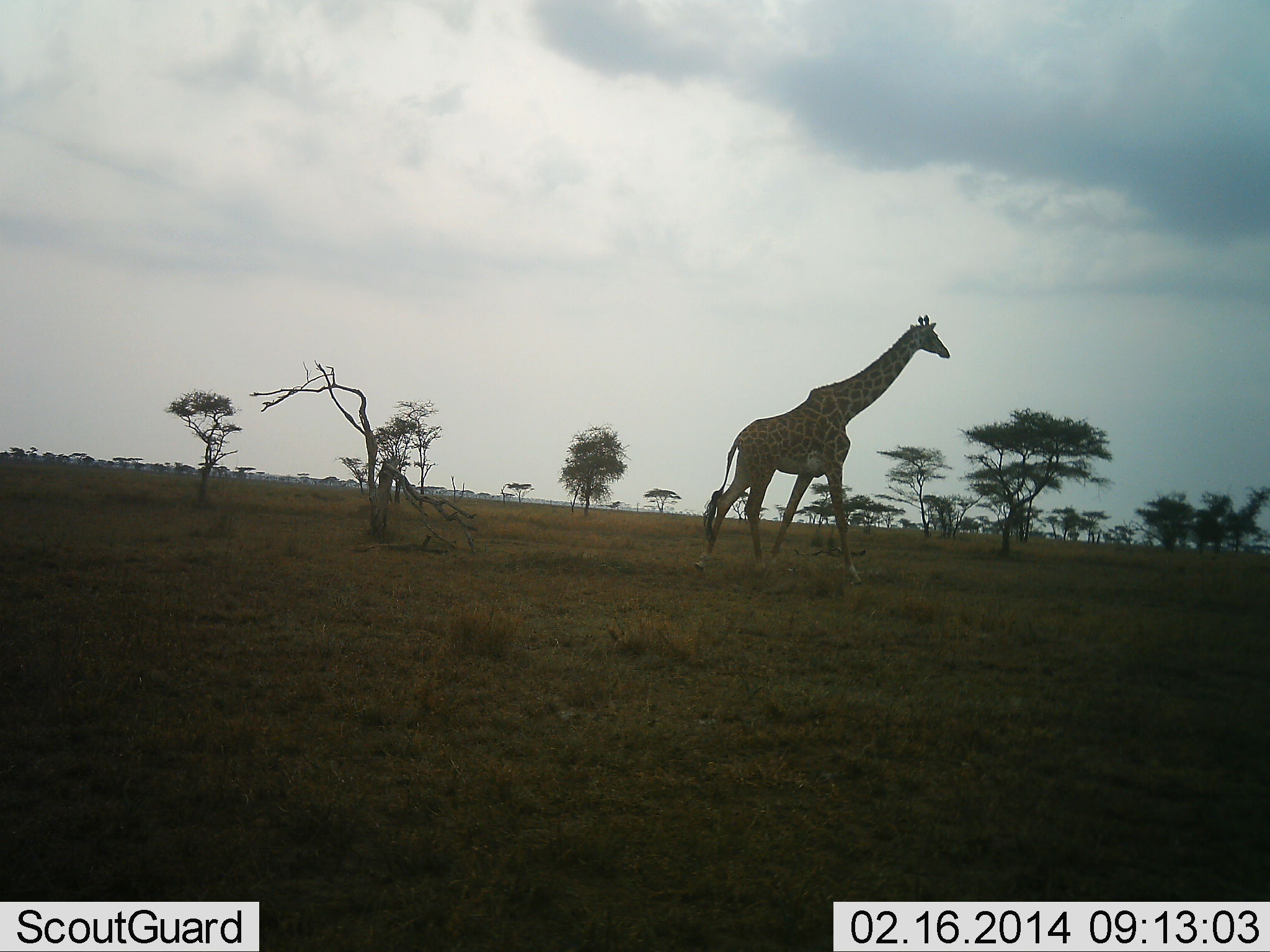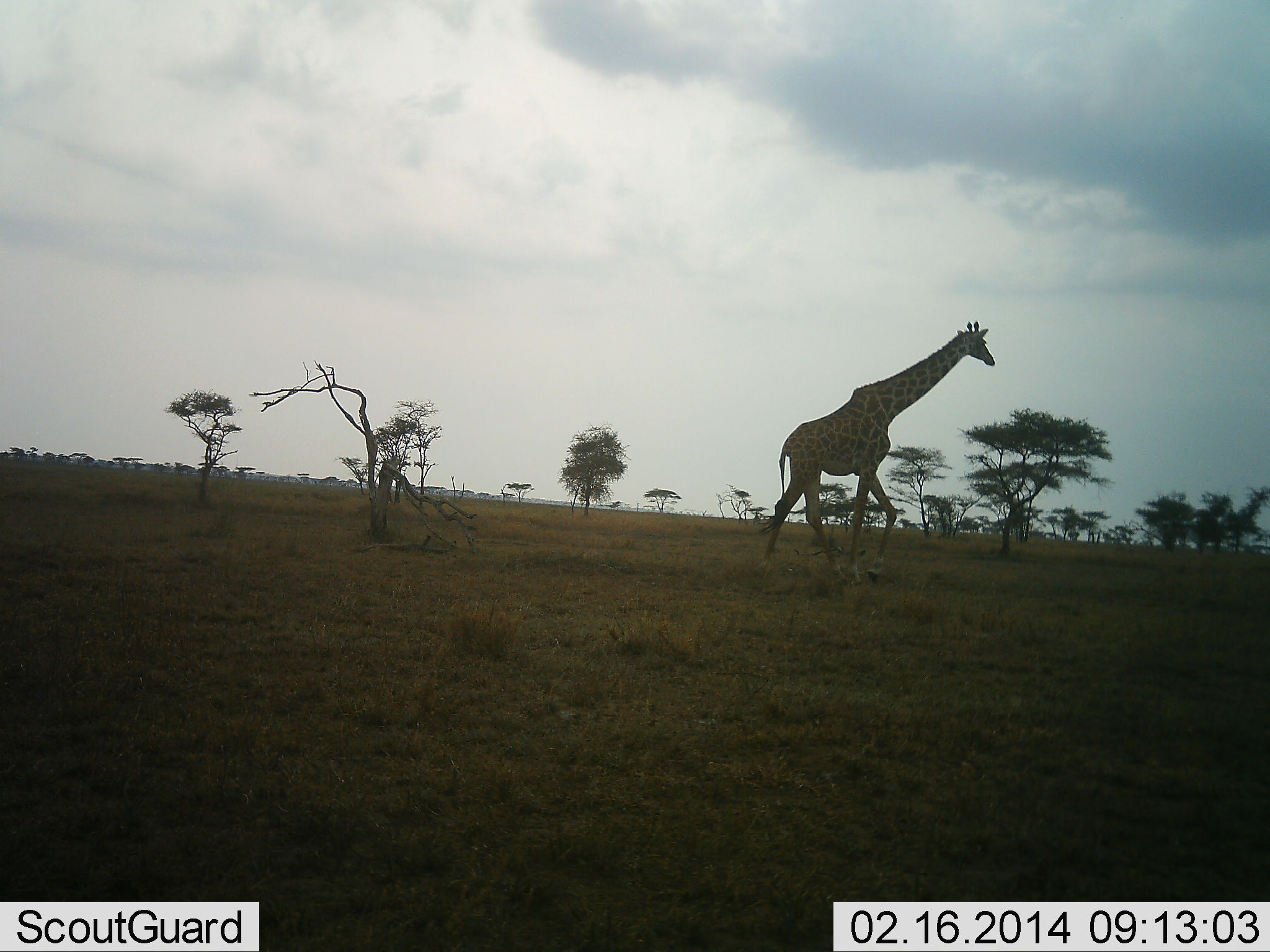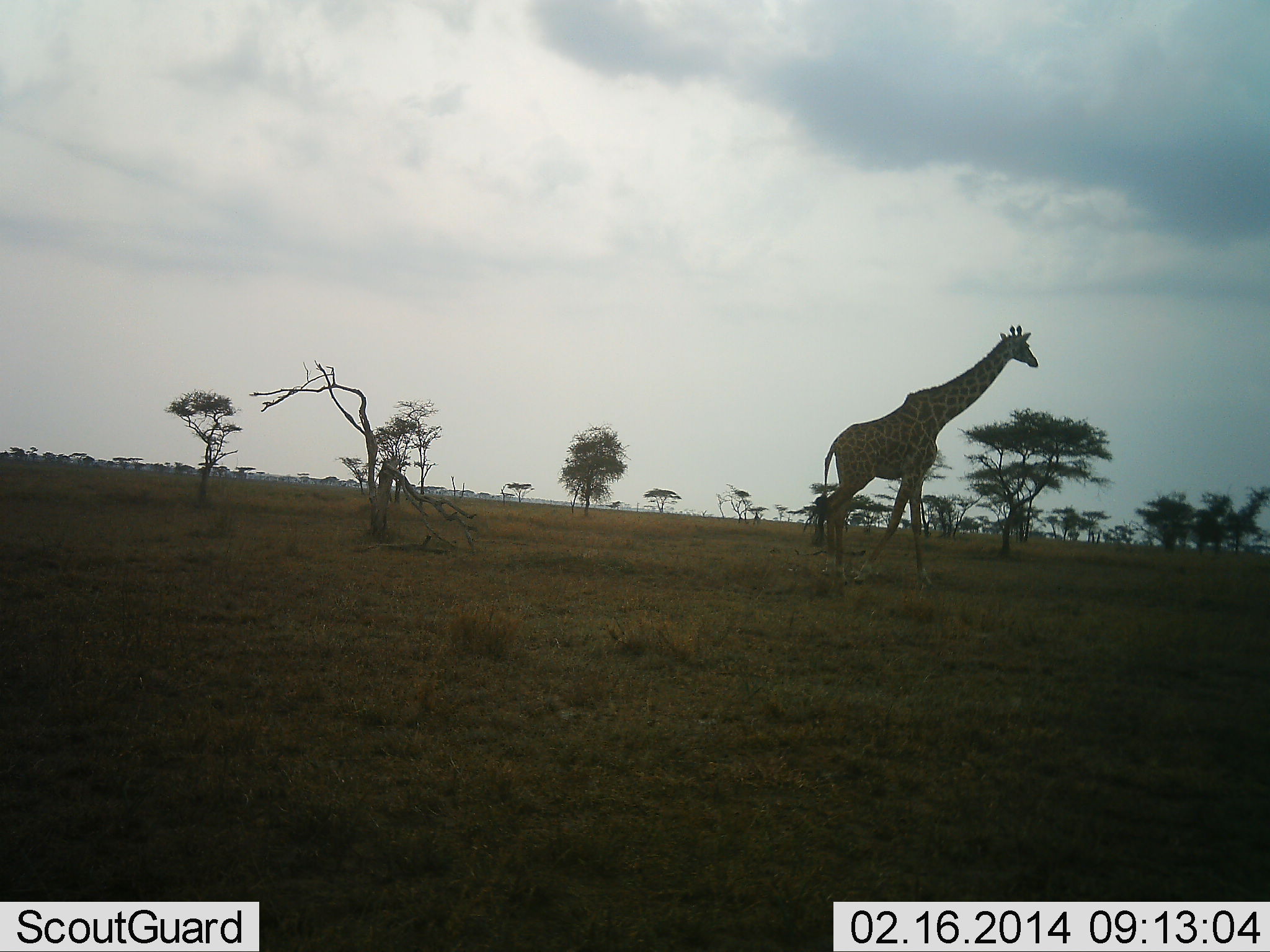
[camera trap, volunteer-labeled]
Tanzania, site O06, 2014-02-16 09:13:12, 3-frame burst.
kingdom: Animalia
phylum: Chordata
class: Mammalia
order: Artiodactyla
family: Giraffidae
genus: Giraffa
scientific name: Giraffa camelopardalis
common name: giraffe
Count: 1.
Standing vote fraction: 0%.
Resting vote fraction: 0%.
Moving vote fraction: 100%.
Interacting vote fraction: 0%.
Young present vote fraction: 0%.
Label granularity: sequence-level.